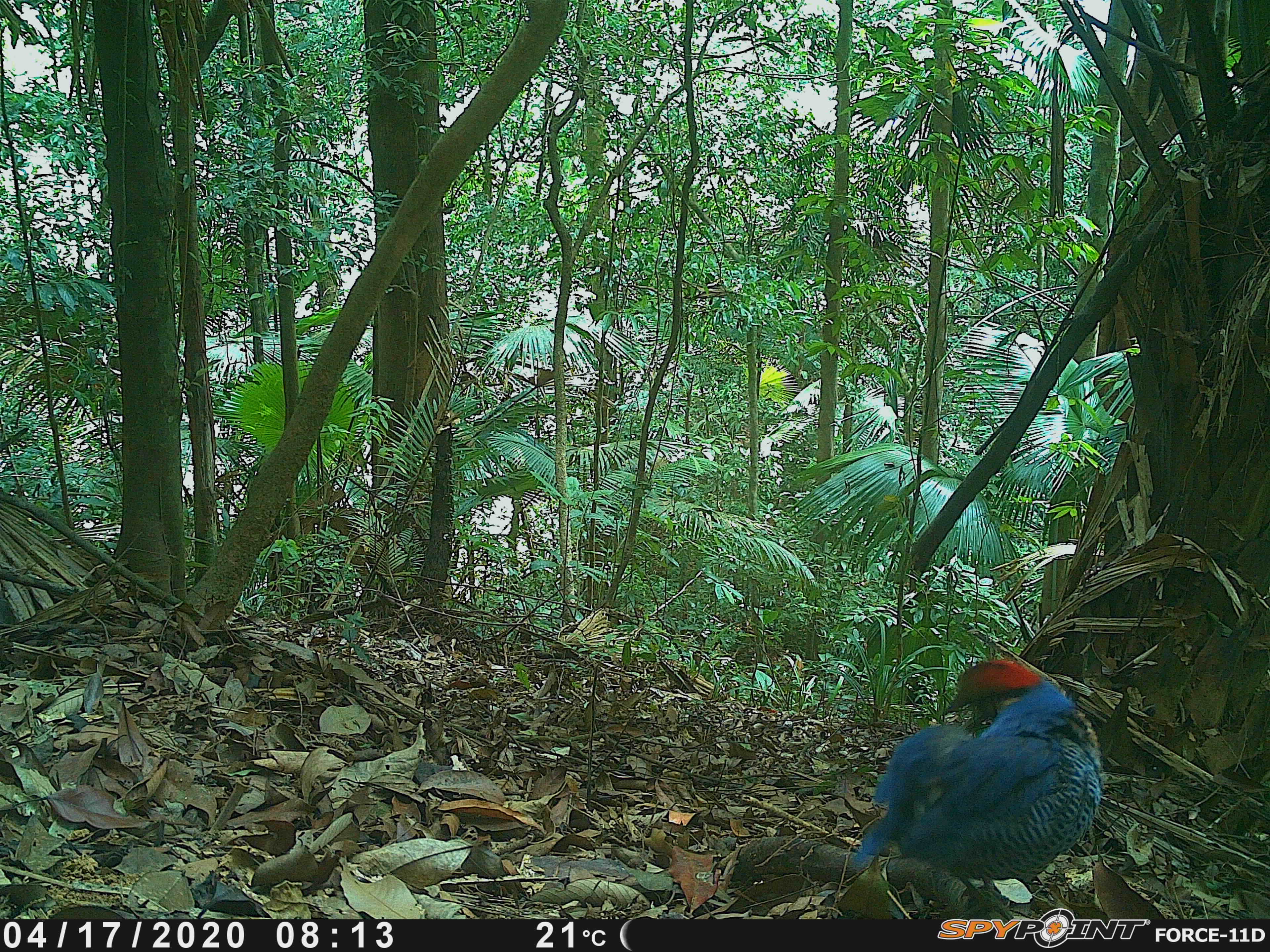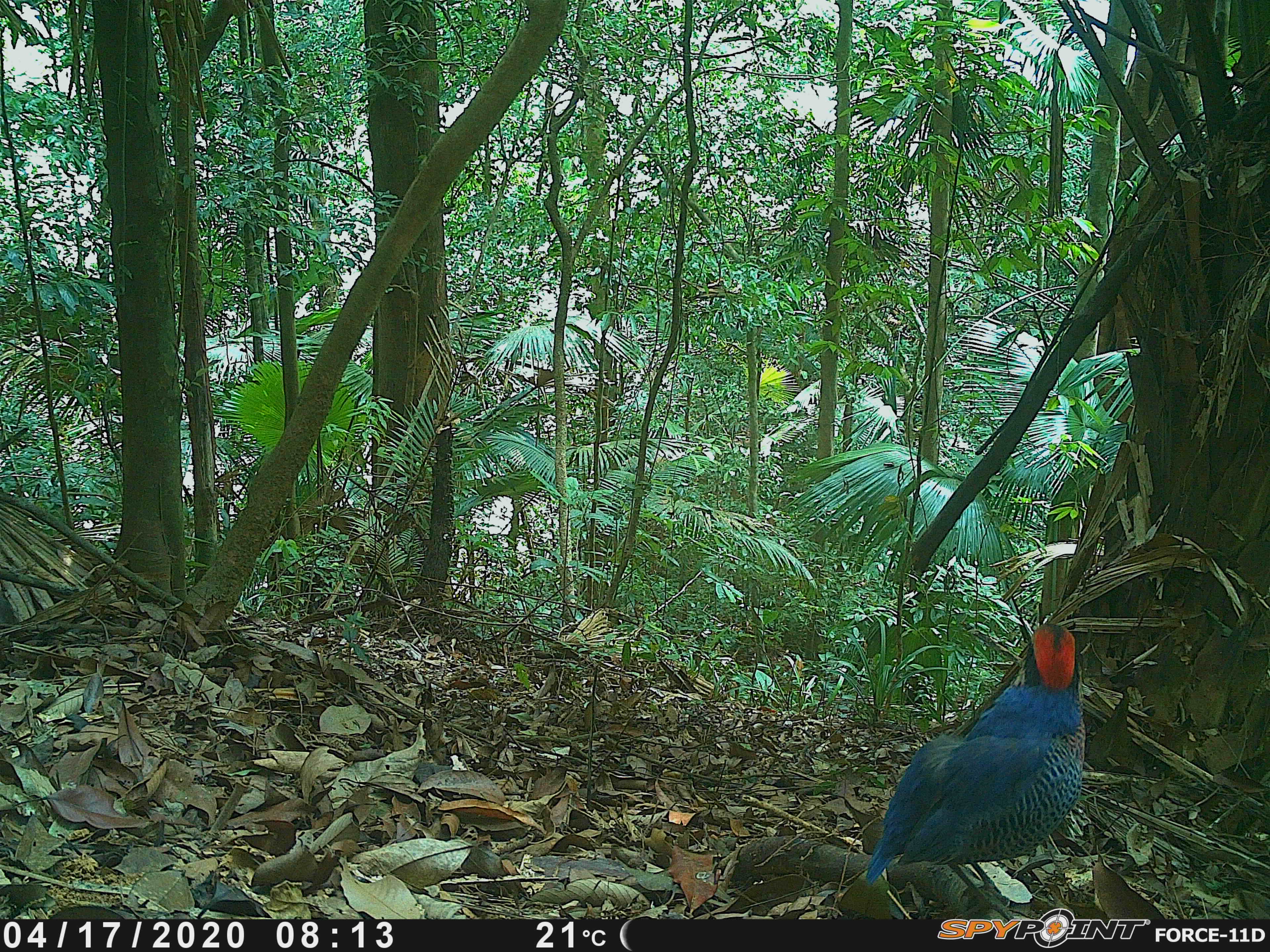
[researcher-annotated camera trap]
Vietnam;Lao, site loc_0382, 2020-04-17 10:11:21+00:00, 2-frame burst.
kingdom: Animalia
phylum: Chordata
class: Aves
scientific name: Aves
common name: bird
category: unidentified bird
Unidentified bird (bird) (Aves). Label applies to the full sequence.